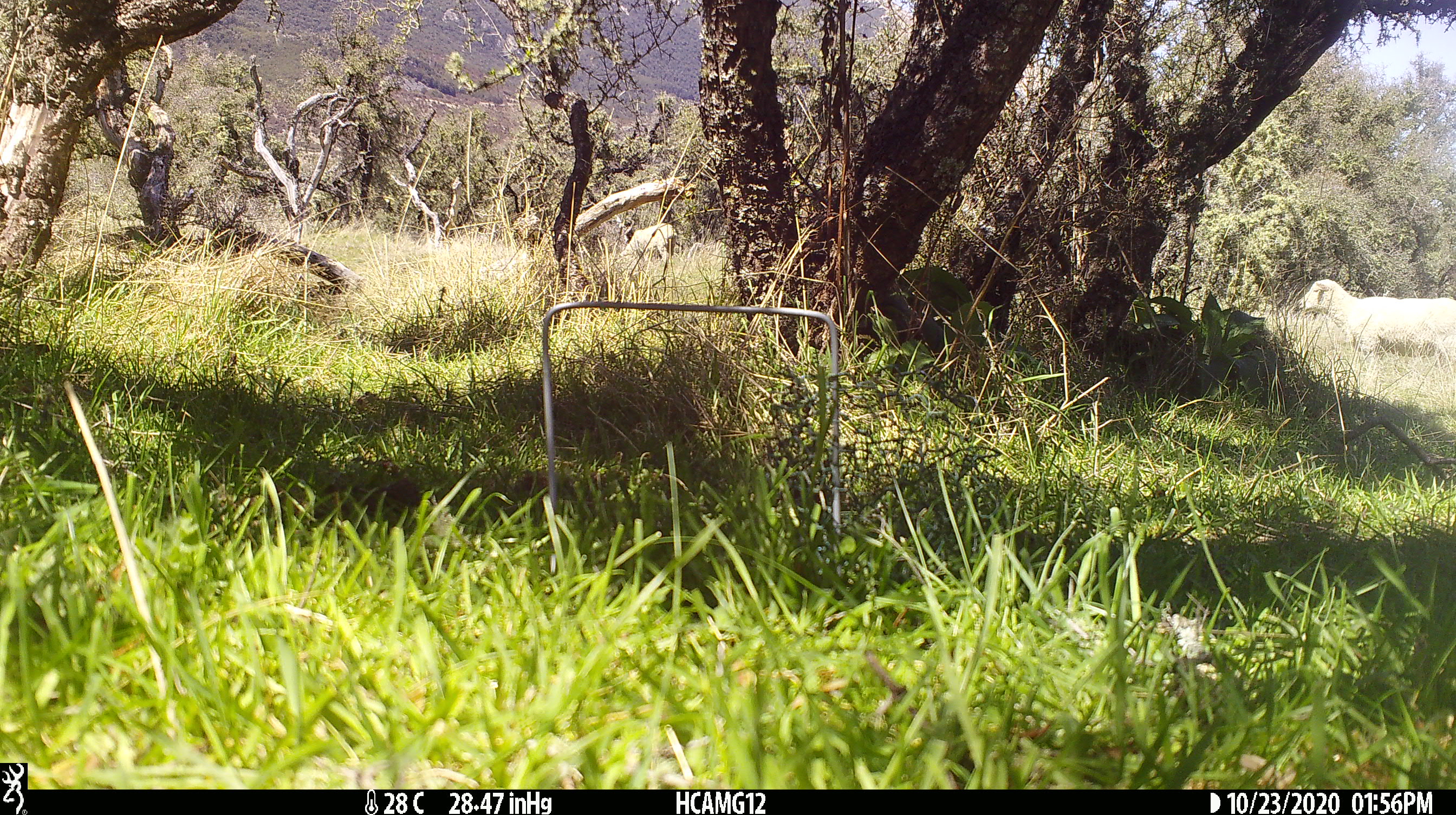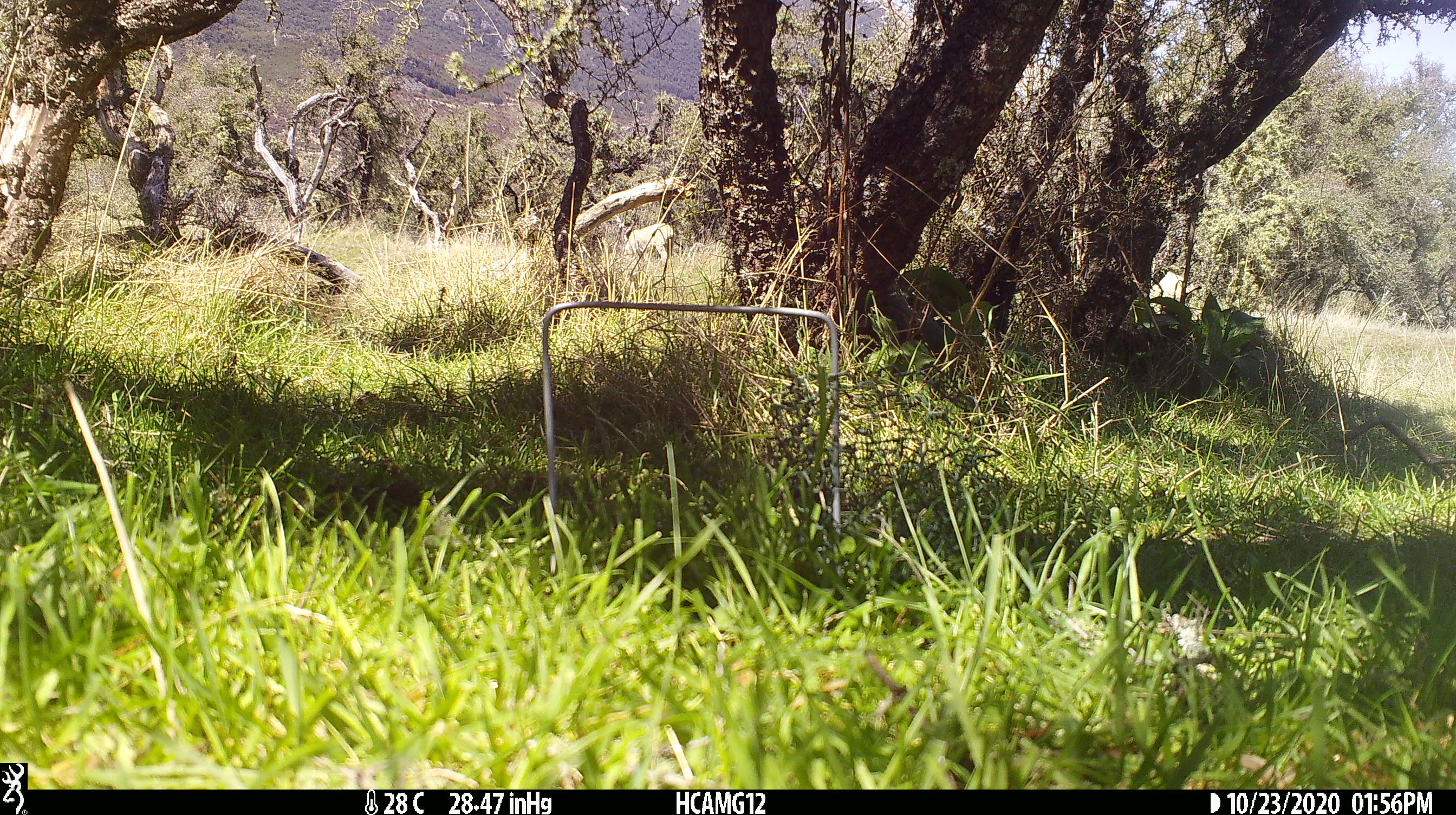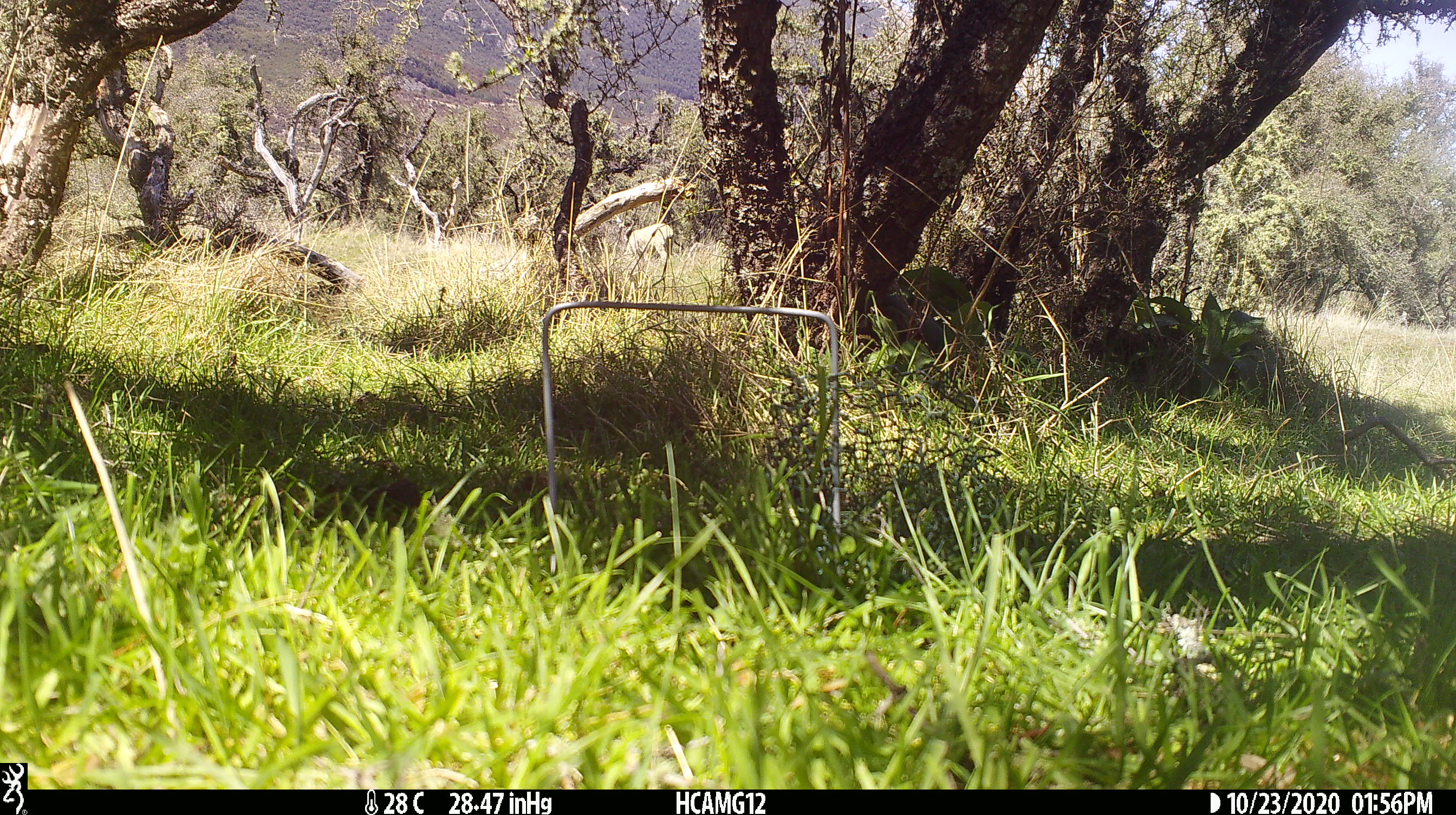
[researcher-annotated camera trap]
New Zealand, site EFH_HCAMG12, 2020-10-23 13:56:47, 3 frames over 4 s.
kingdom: Animalia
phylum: Chordata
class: Mammalia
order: Artiodactyla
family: Bovidae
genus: Ovis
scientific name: Ovis aries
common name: domestic sheep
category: sheep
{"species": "sheep (domestic sheep) (Ovis aries)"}